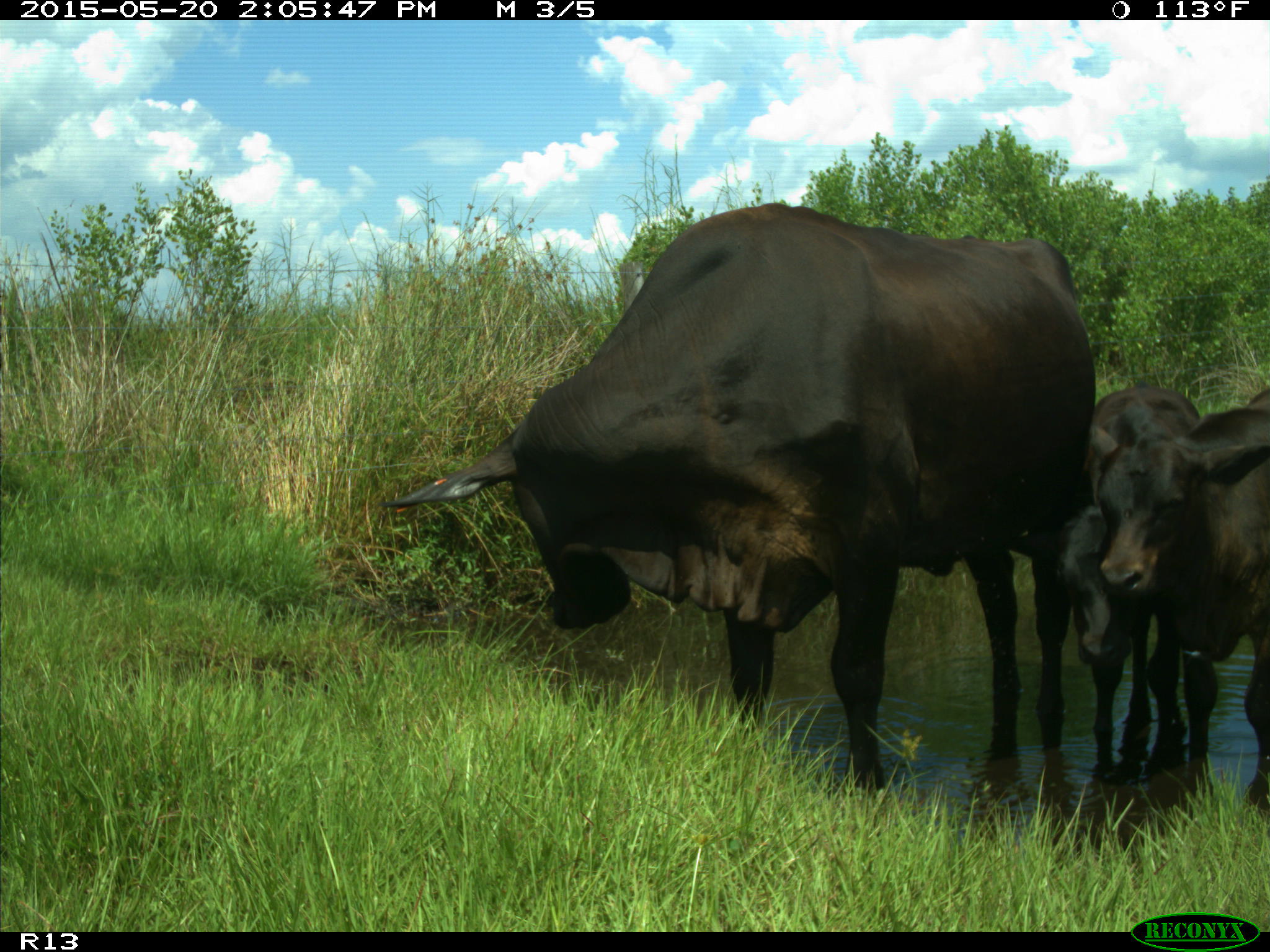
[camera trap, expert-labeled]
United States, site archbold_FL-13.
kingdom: Animalia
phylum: Chordata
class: Mammalia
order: Artiodactyla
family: Bovidae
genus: Bos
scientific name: Bos taurus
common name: domestic cow